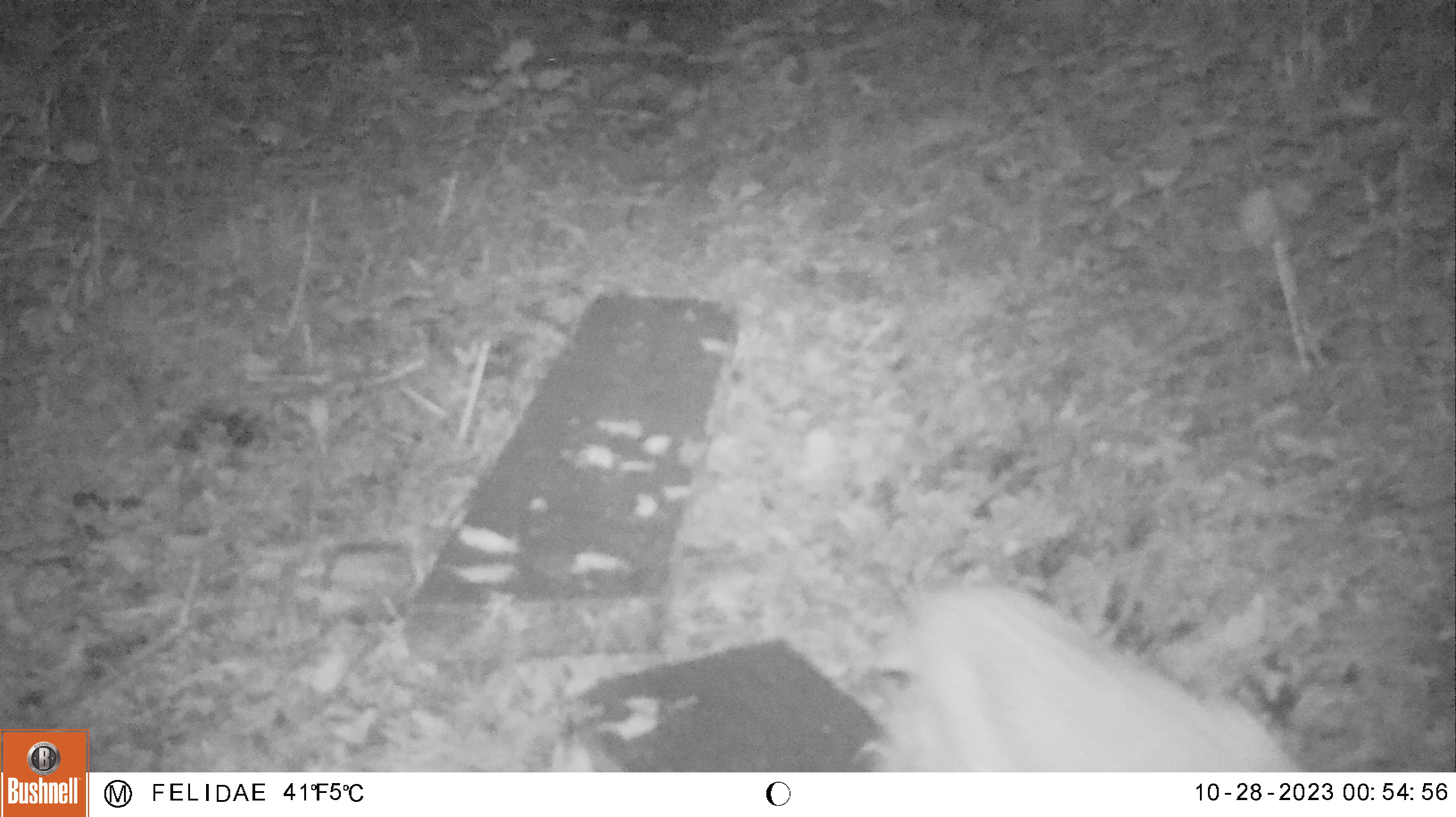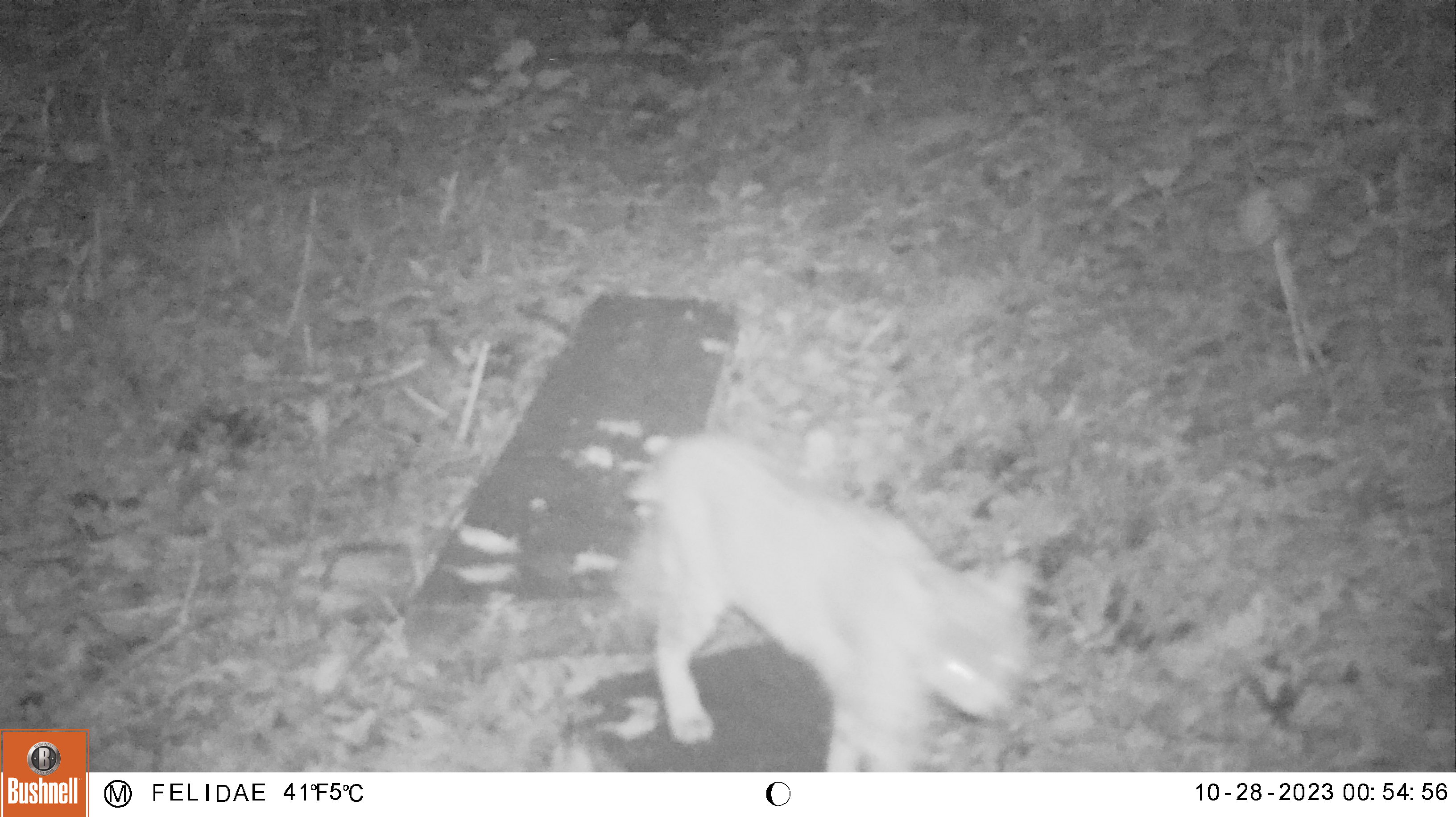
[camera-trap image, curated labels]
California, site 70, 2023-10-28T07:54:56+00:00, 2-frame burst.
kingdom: Animalia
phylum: Chordata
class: Mammalia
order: Carnivora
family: Felidae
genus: Lynx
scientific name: Lynx rufus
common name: bobcat